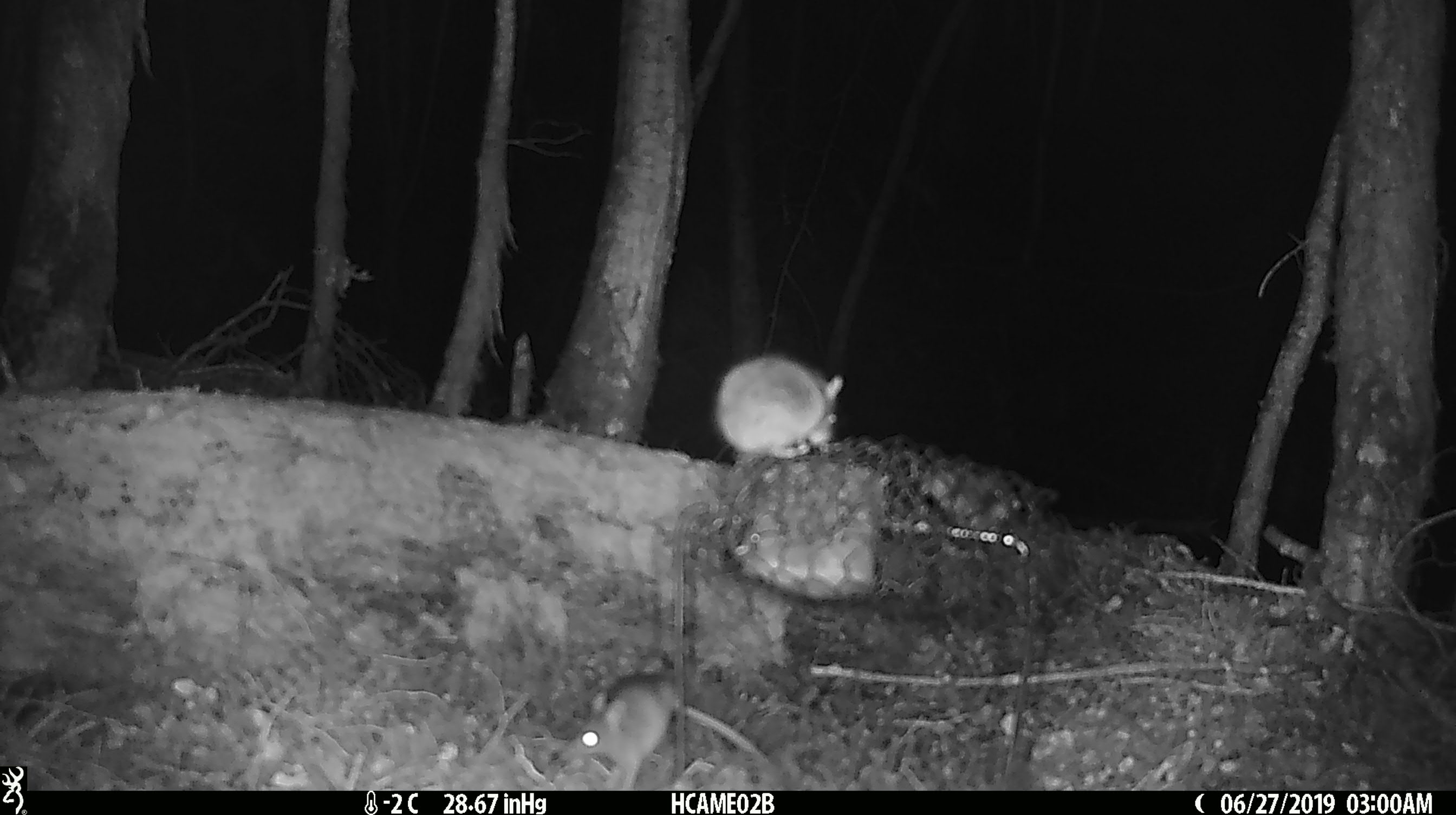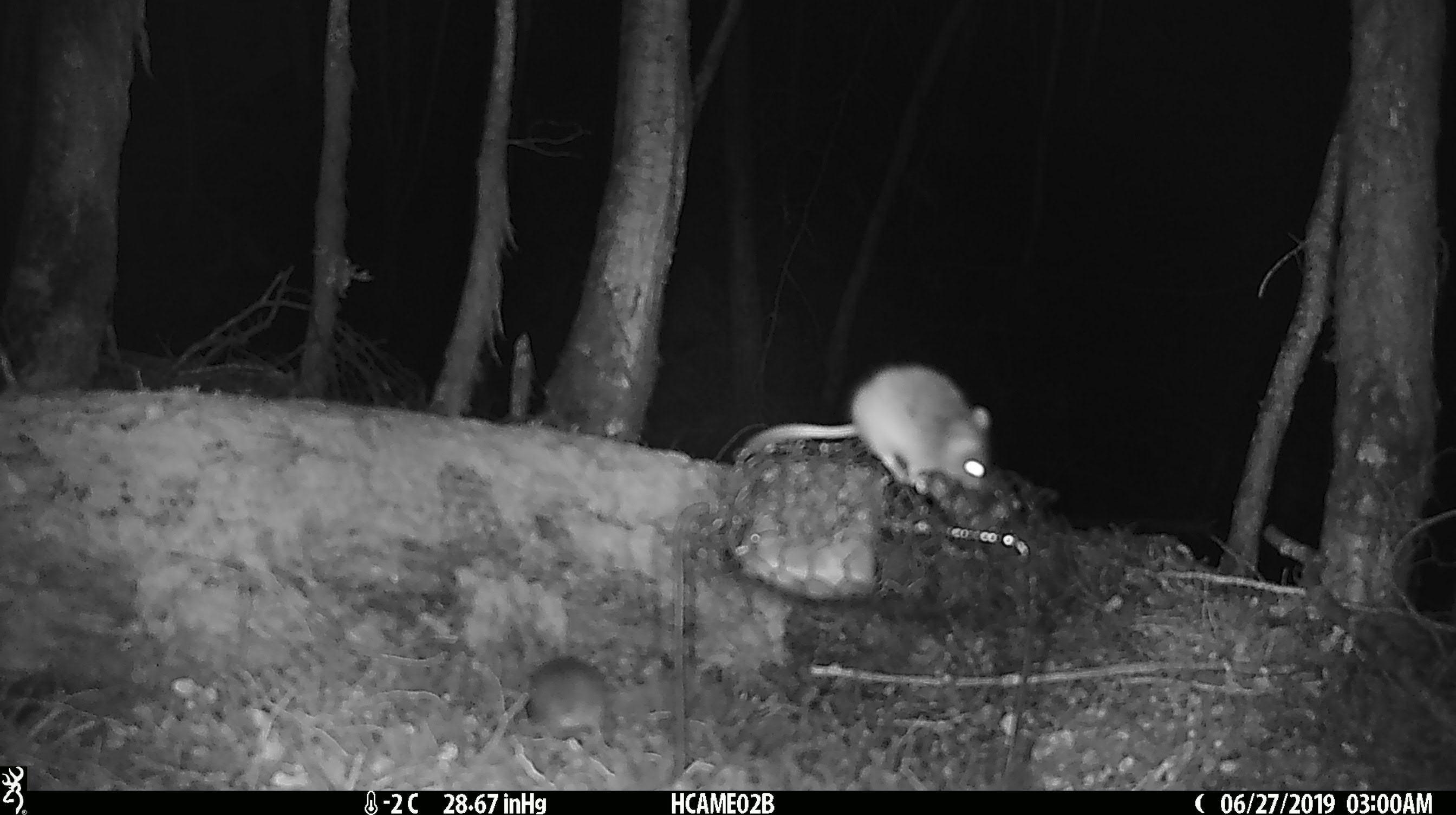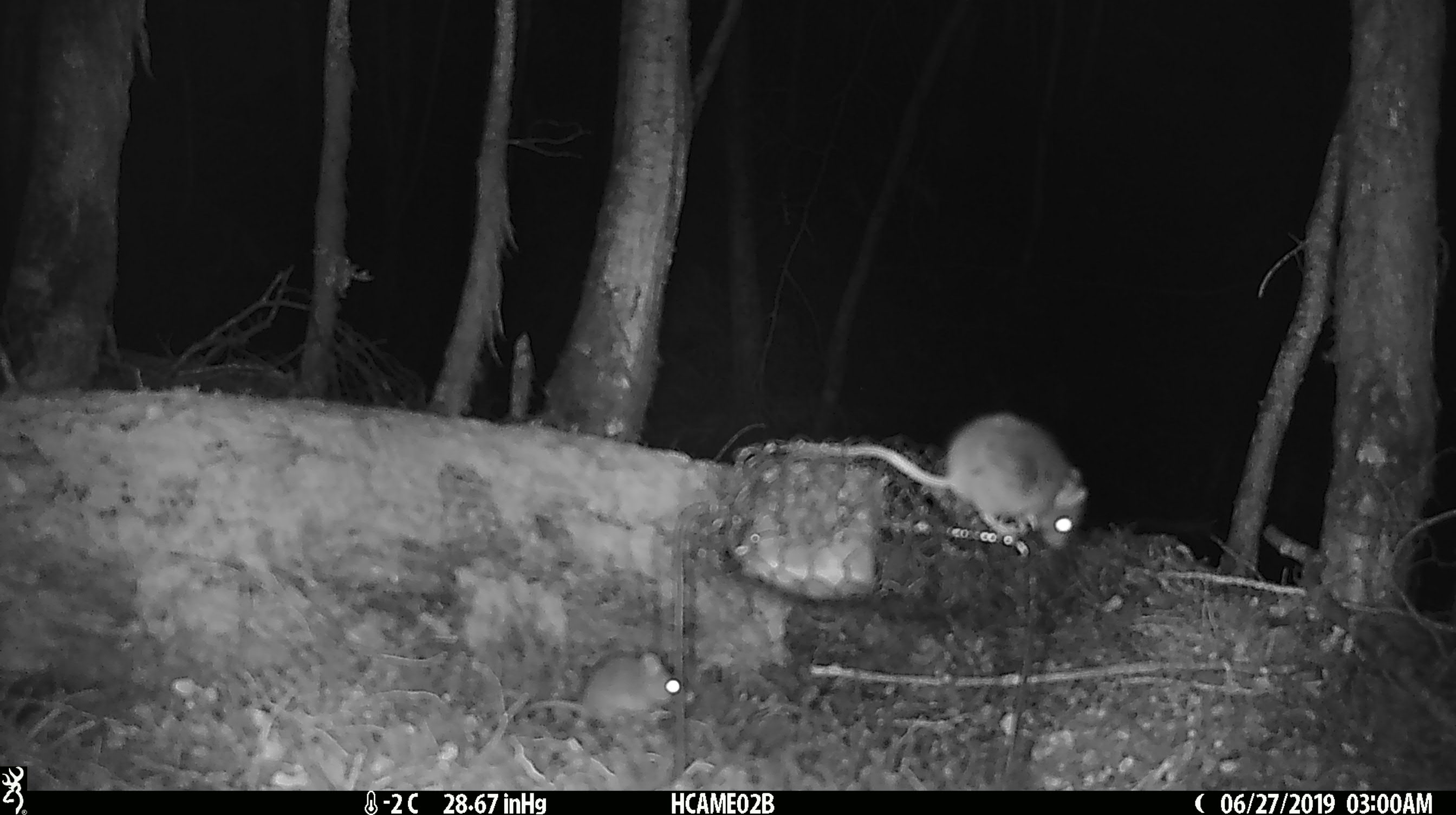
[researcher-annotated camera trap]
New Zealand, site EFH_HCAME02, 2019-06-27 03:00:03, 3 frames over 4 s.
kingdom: Animalia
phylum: Chordata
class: Mammalia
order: Rodentia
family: Muridae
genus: Mus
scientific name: Mus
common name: mouse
Mouse (Mus).